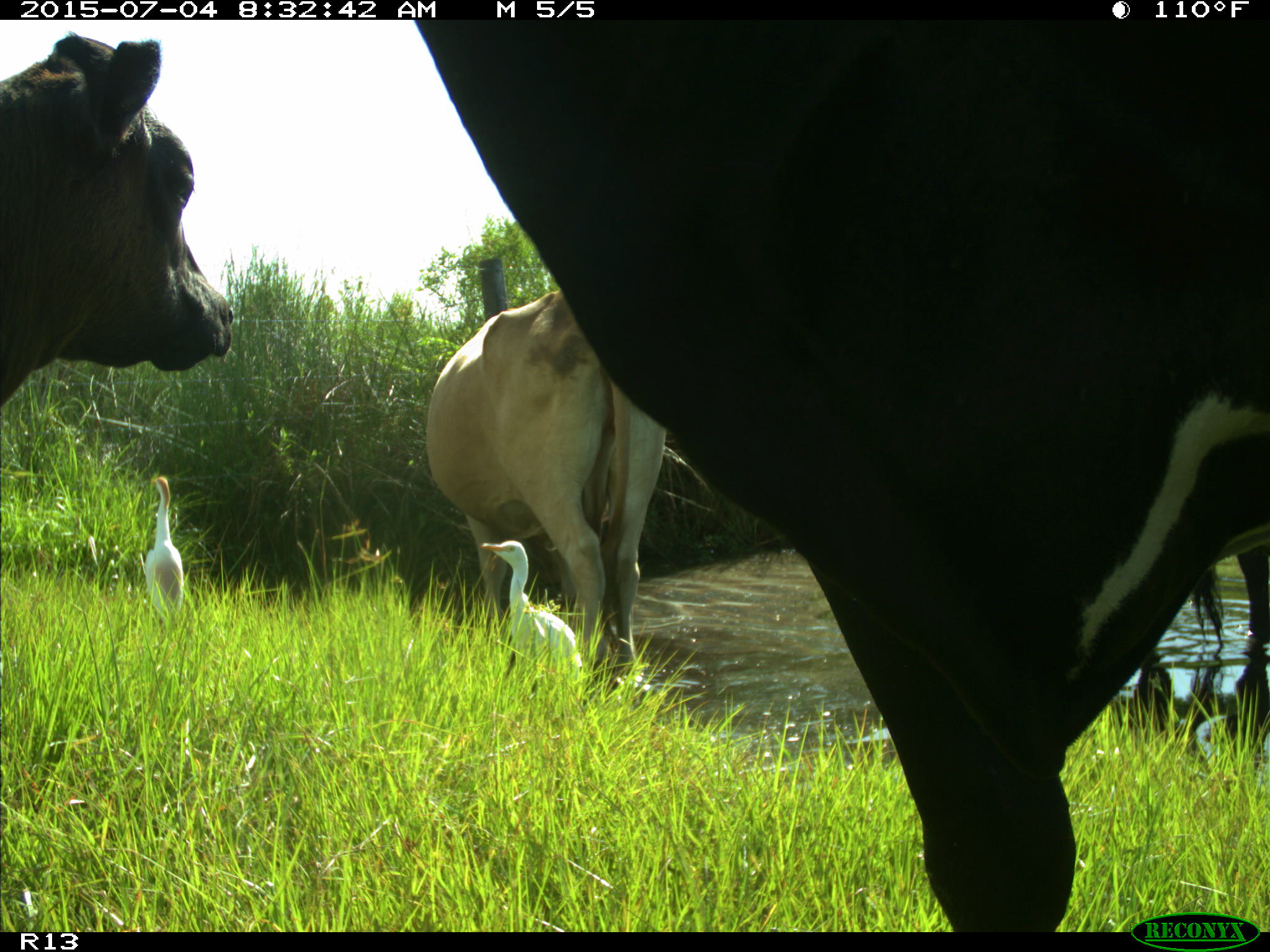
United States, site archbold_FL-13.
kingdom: Animalia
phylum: Chordata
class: Mammalia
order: Artiodactyla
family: Bovidae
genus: Bos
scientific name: Bos taurus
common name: domestic cow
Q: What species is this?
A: Bos taurus (domestic cow).